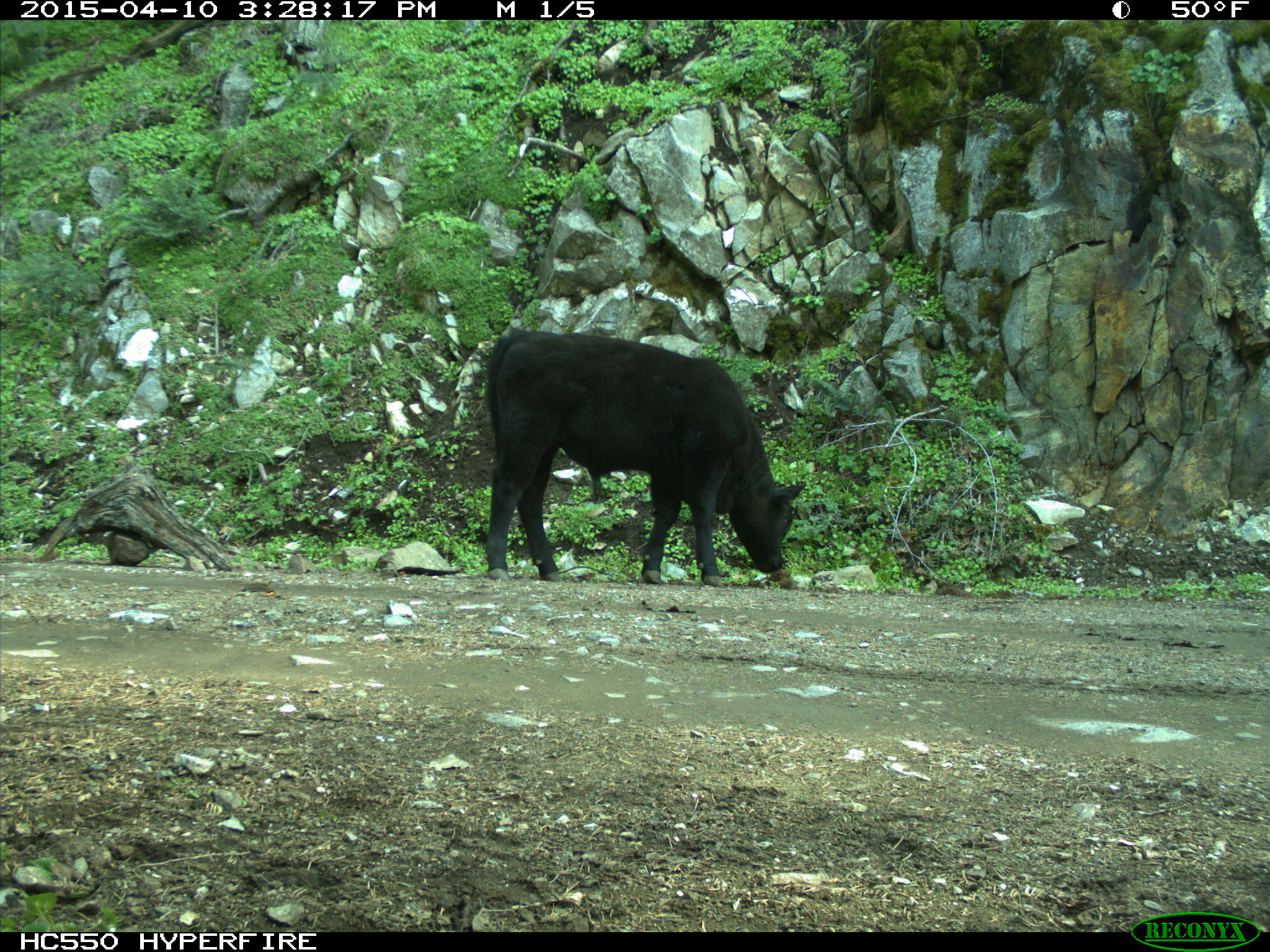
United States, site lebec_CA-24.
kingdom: Animalia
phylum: Chordata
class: Mammalia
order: Artiodactyla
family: Bovidae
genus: Bos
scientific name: Bos taurus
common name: domestic cow